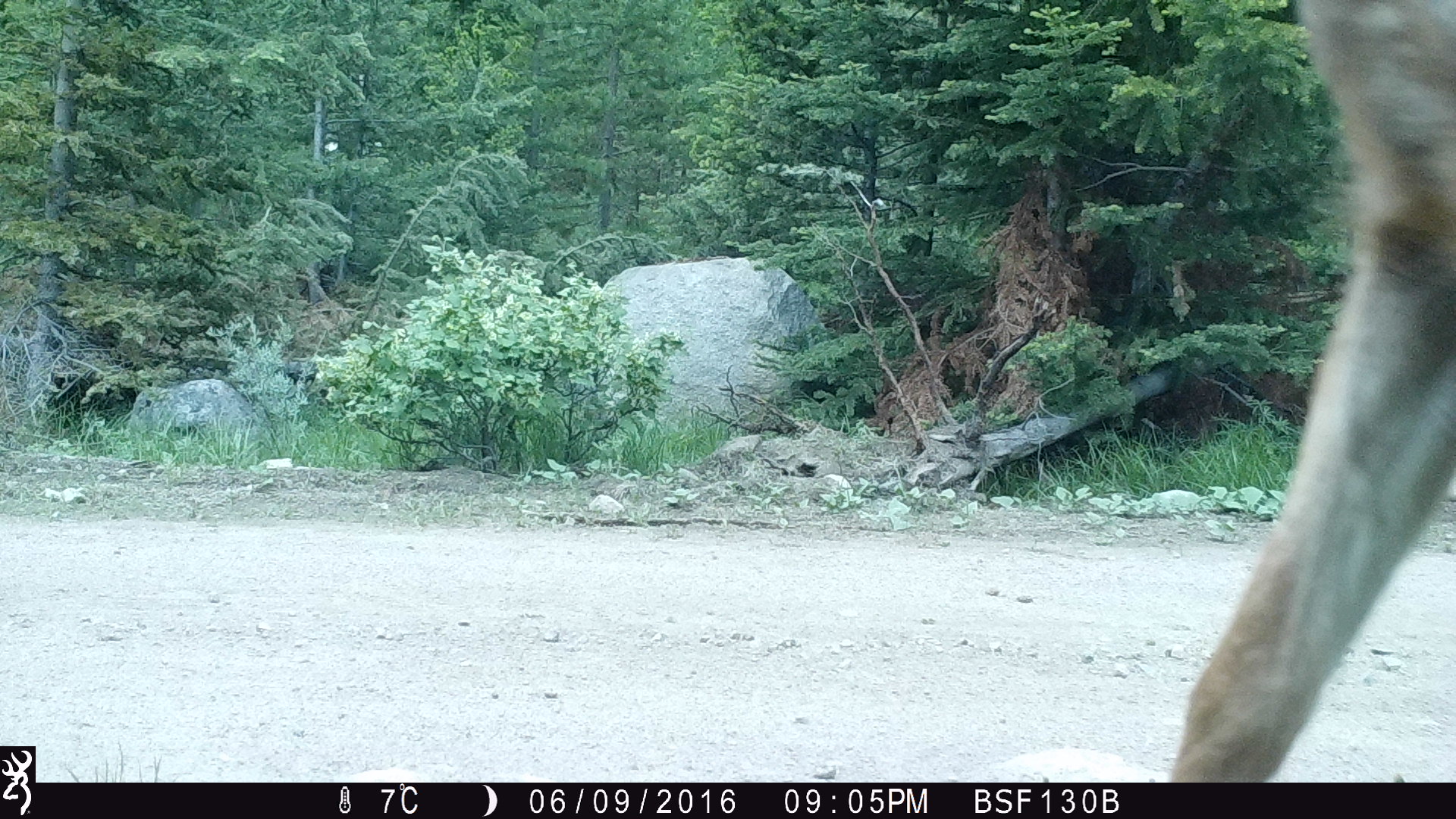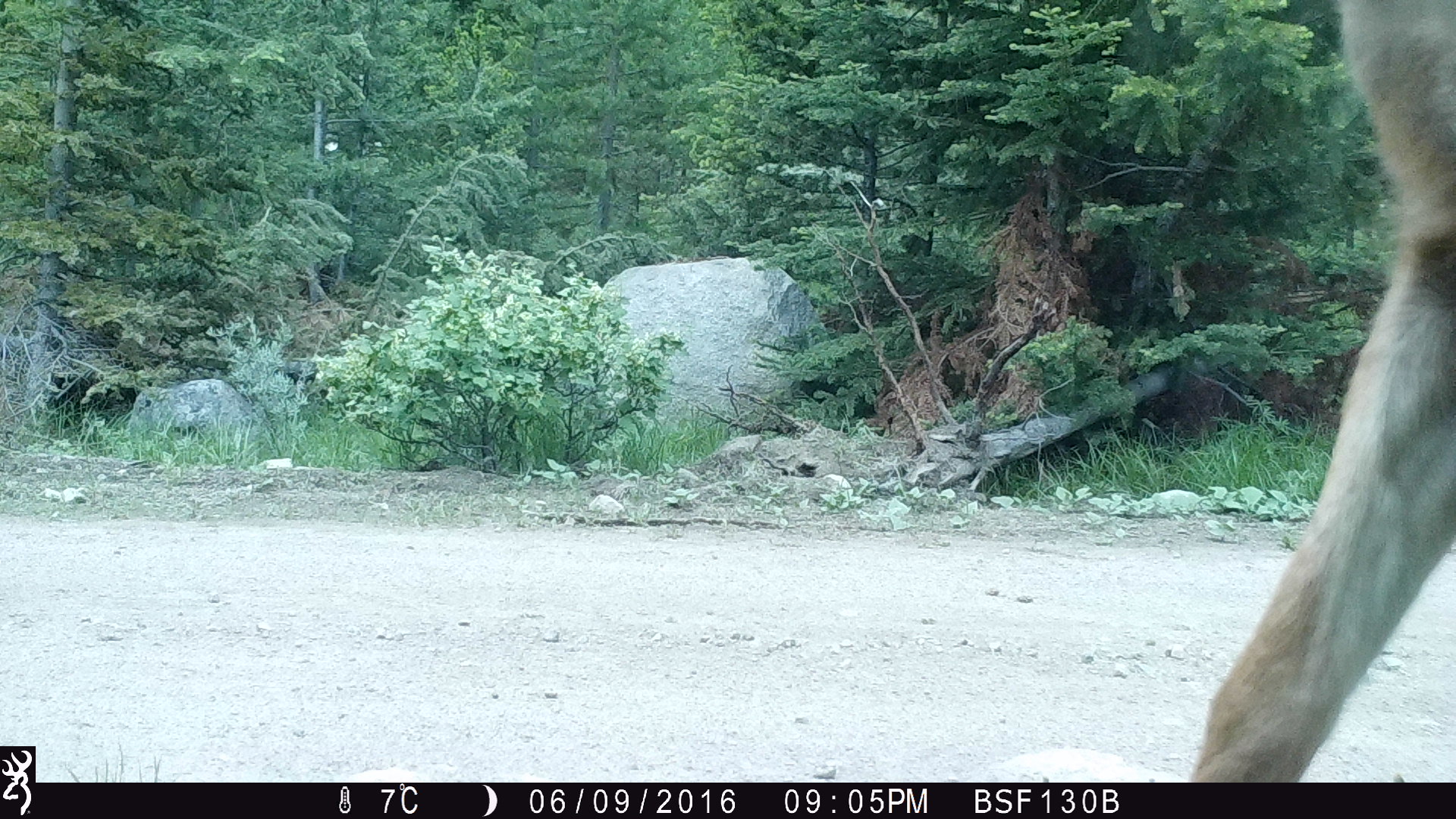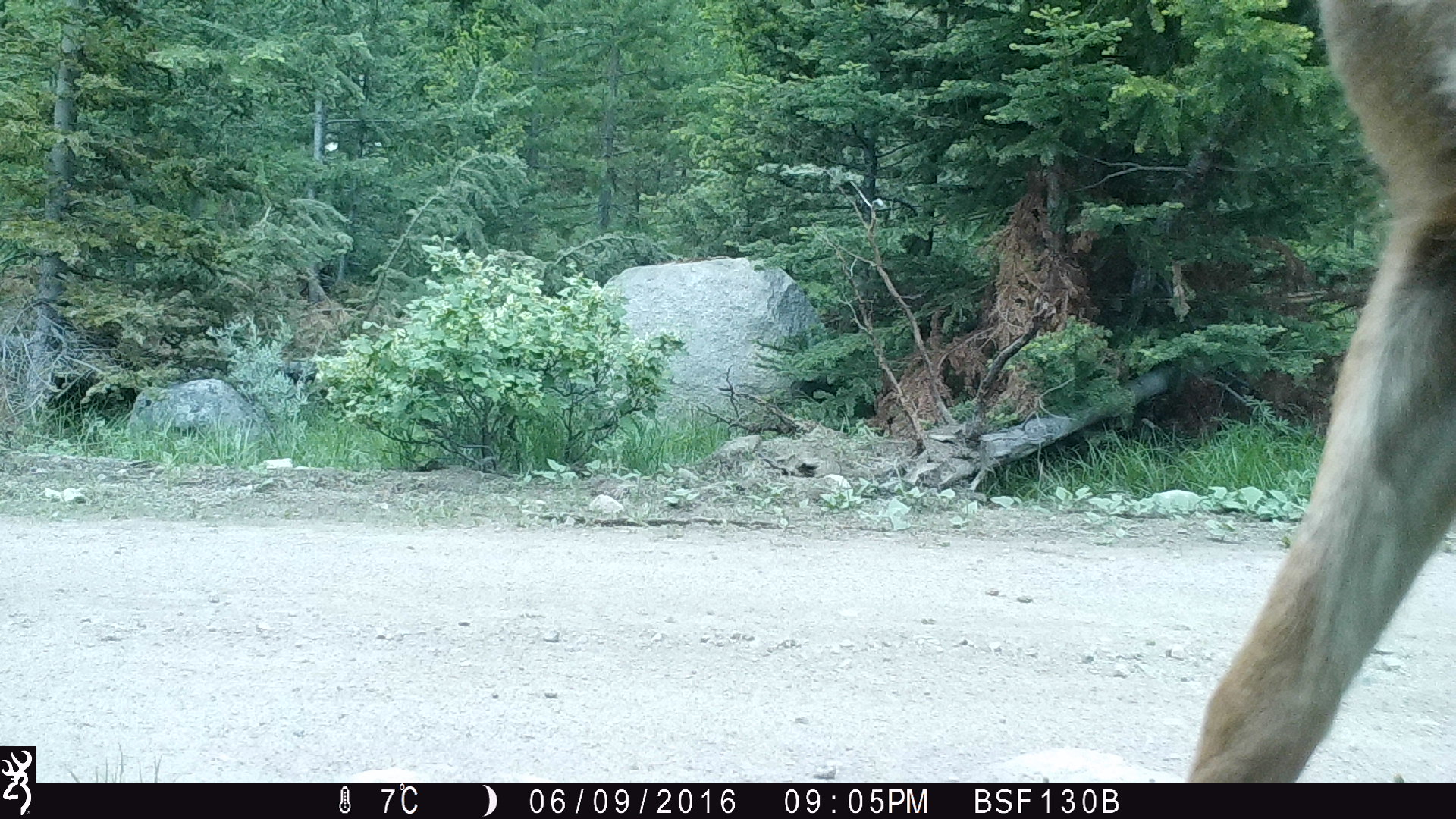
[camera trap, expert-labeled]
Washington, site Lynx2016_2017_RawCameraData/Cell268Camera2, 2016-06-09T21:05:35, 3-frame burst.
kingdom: Animalia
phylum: Chordata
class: Mammalia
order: Artiodactyla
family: Cervidae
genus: Odocoileus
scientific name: Odocoileus hemionus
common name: mule deer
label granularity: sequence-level